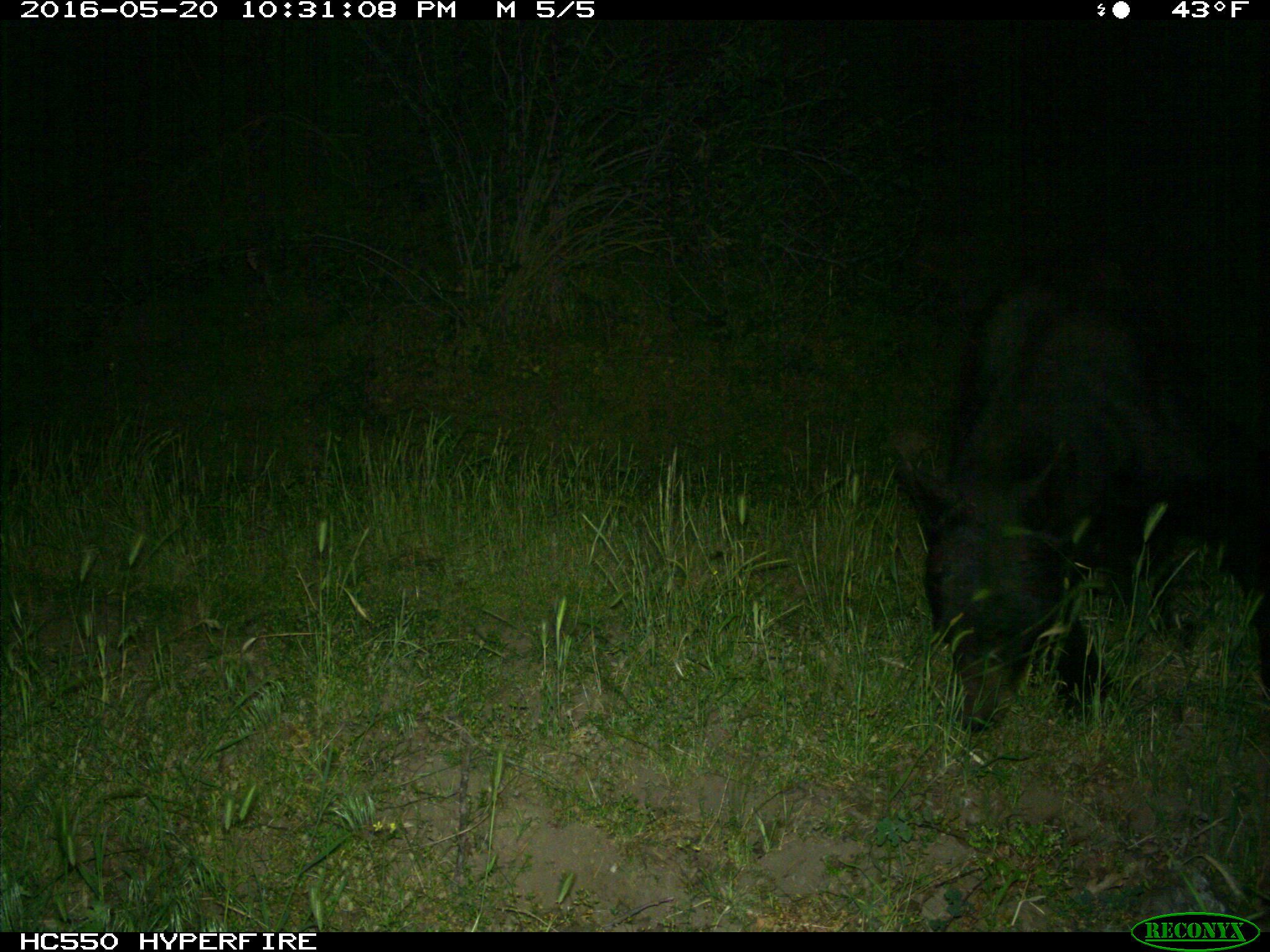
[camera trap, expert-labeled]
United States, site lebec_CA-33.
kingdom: Animalia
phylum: Chordata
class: Mammalia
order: Carnivora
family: Ursidae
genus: Ursus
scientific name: Ursus americanus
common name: american black bear